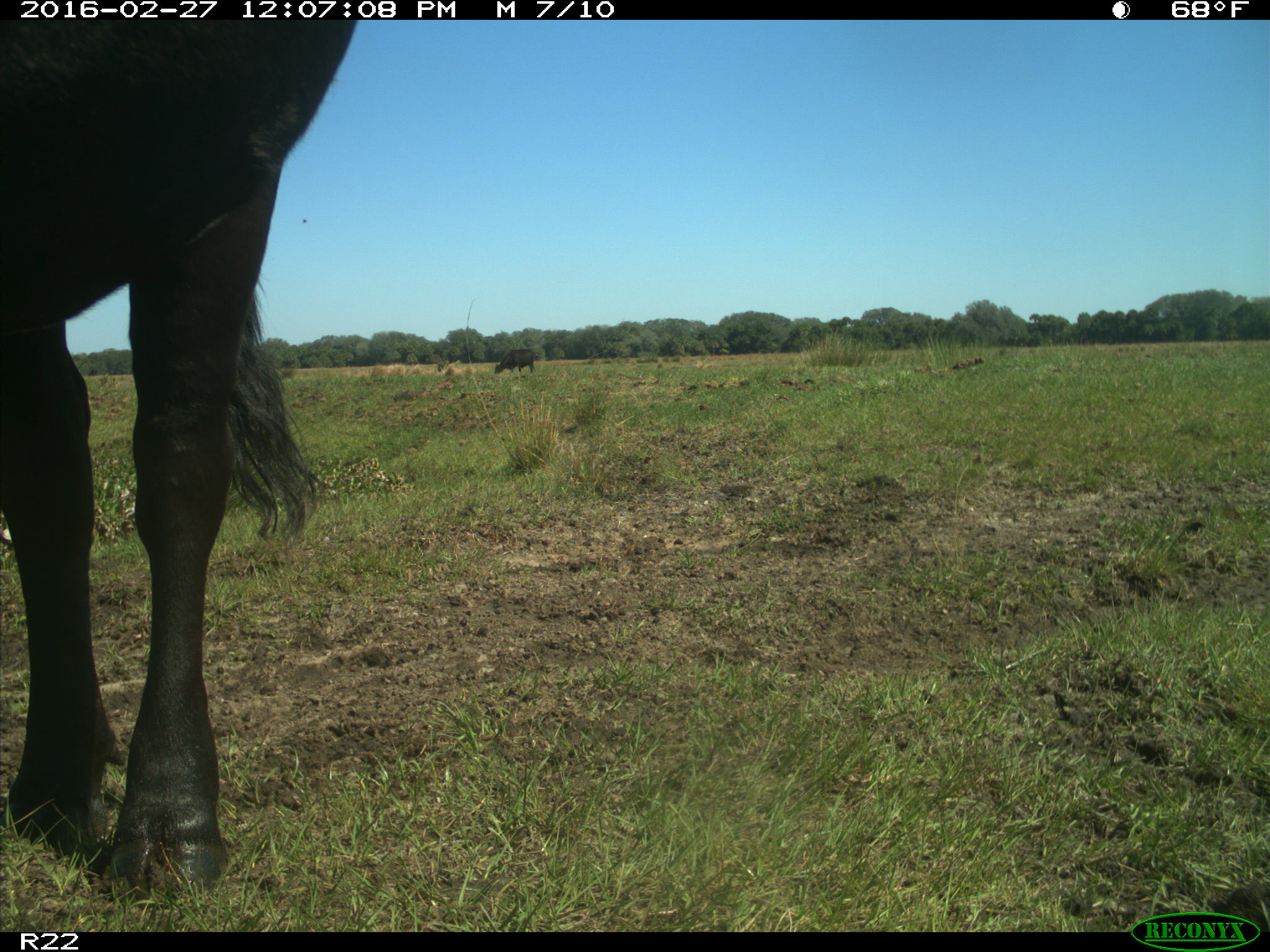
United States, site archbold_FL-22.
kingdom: Animalia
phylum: Chordata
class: Mammalia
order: Artiodactyla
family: Bovidae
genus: Bos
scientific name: Bos taurus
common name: domestic cow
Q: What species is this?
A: Bos taurus (domestic cow).